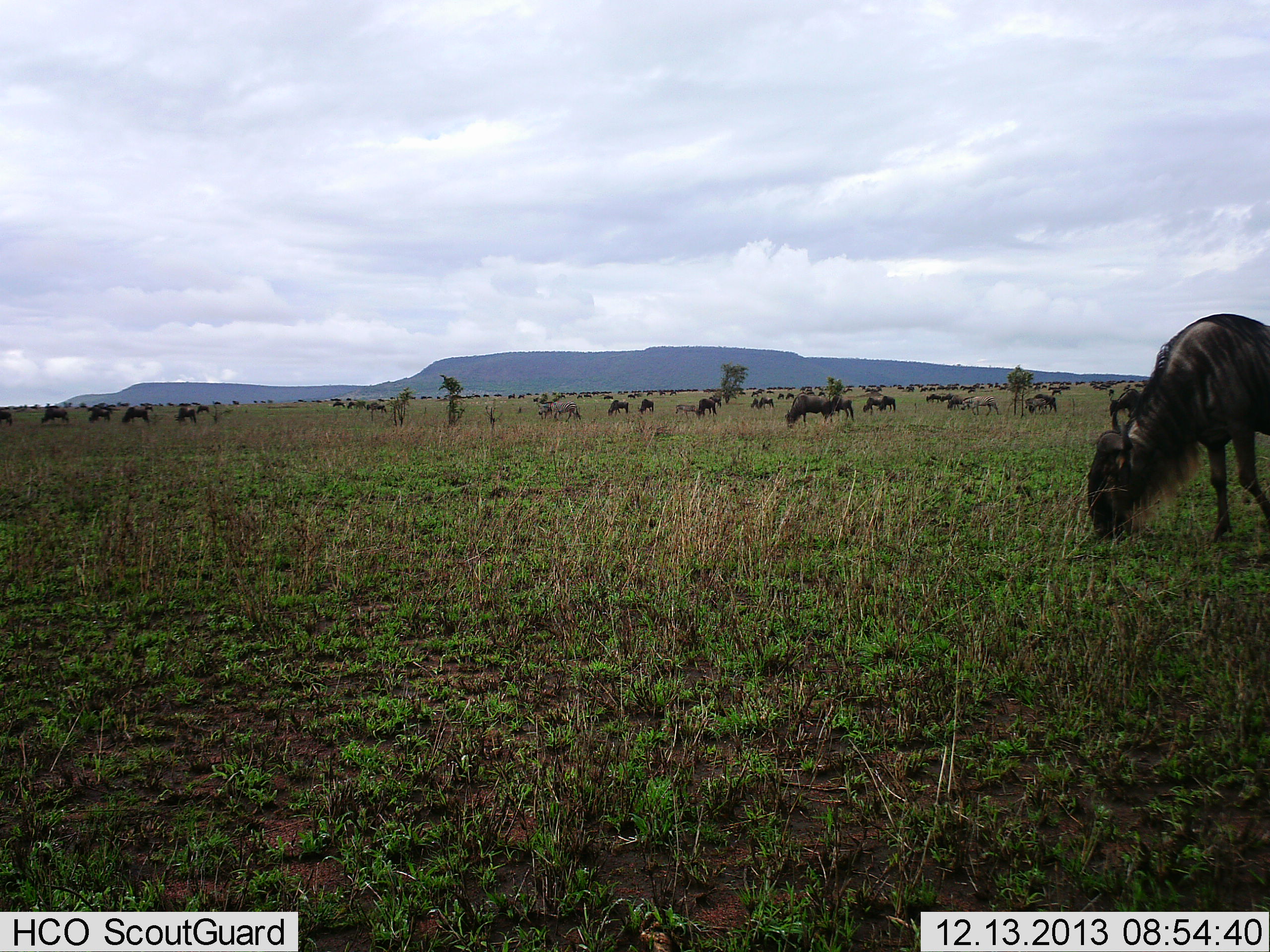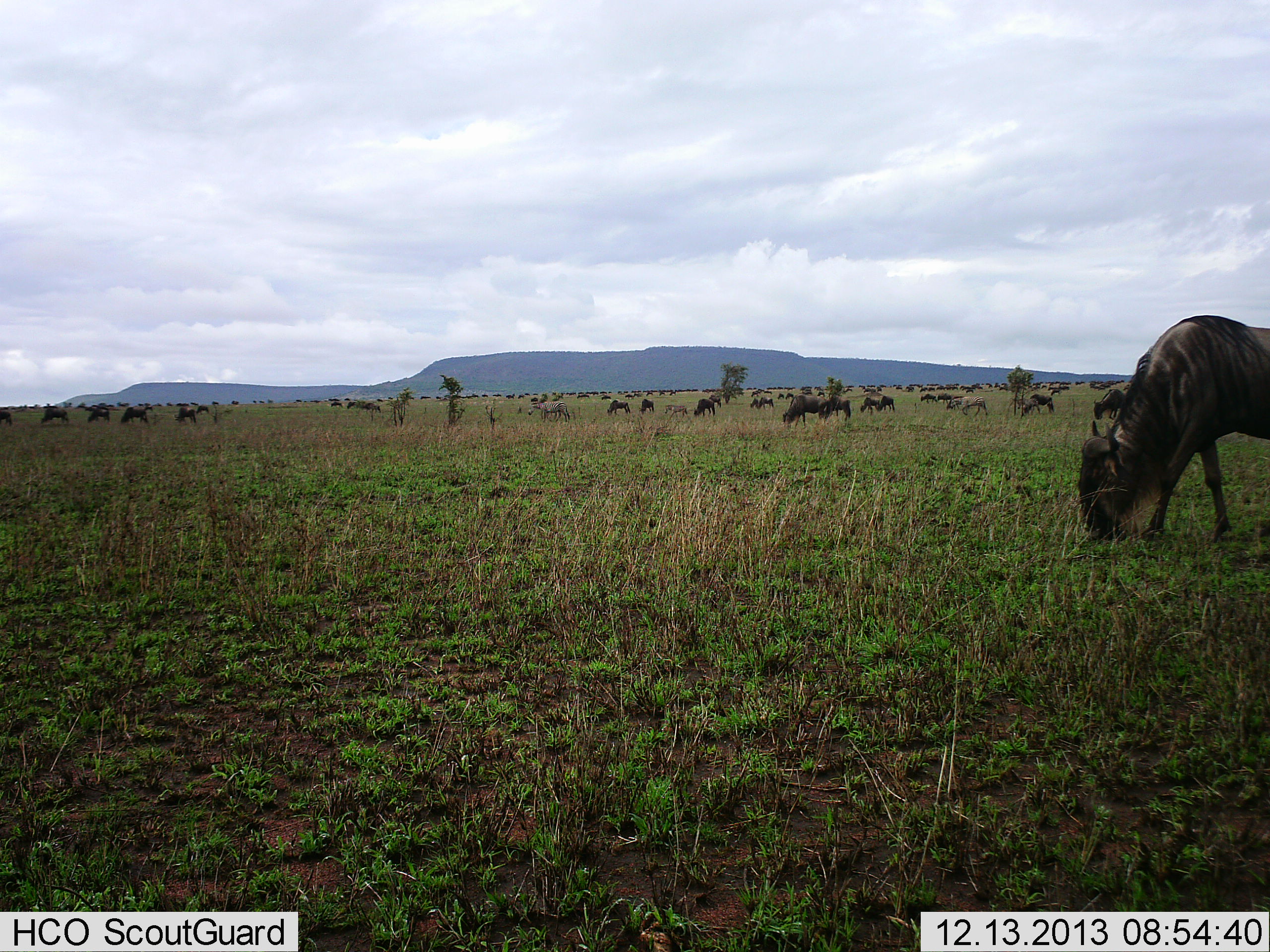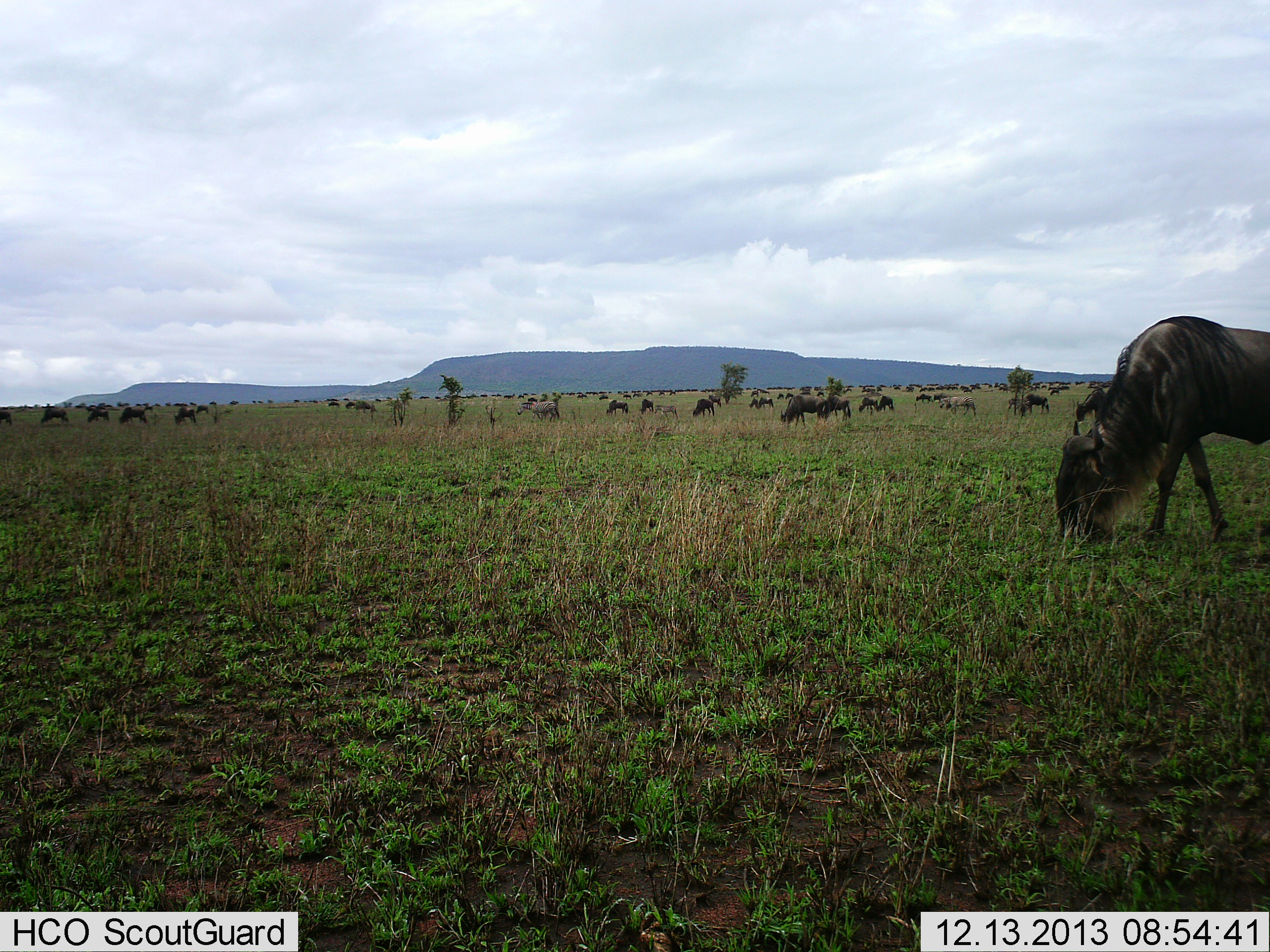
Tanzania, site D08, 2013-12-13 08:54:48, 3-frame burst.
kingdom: Animalia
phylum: Chordata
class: Mammalia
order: Artiodactyla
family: Bovidae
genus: Connochaetes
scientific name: Connochaetes taurinus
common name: blue wildebeest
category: wildebeest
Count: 51+.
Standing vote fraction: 32%.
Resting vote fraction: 3%.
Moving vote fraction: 44%.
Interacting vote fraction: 0%.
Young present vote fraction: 0%.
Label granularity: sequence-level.